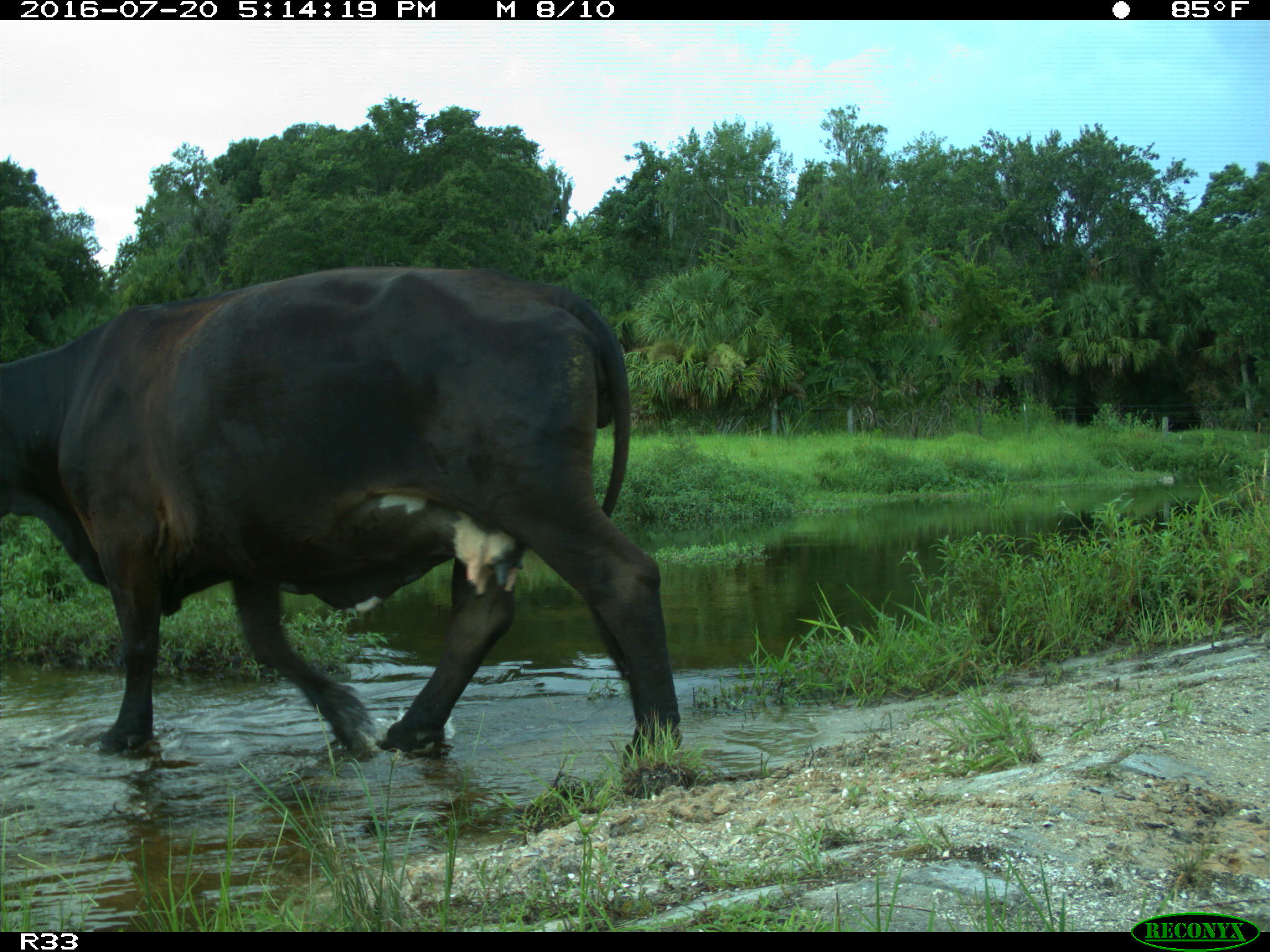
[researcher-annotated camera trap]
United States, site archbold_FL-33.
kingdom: Animalia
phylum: Chordata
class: Mammalia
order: Artiodactyla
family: Bovidae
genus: Bos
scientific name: Bos taurus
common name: domestic cow